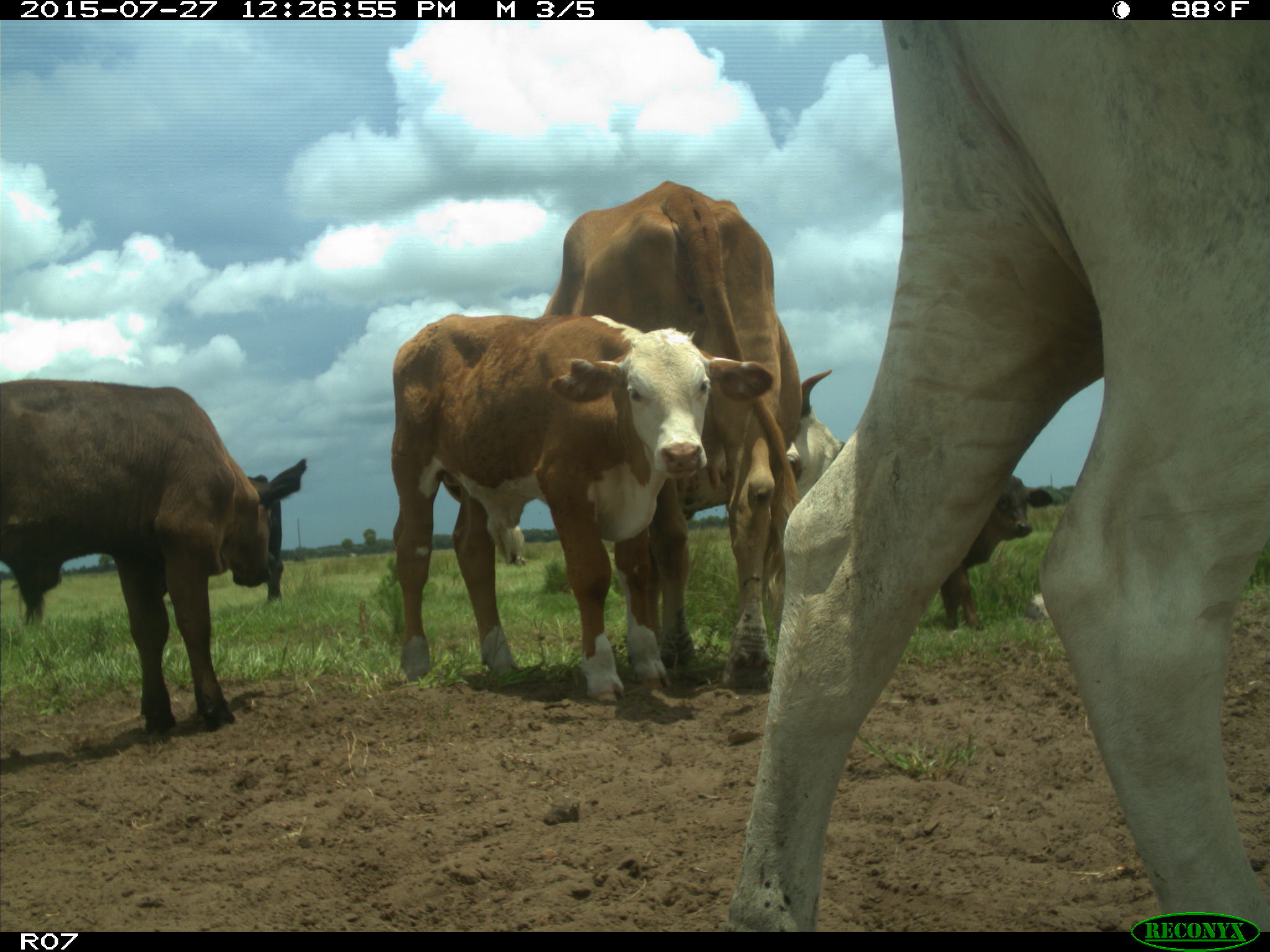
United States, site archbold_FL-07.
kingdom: Animalia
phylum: Chordata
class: Mammalia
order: Artiodactyla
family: Bovidae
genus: Bos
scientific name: Bos taurus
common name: domestic cow